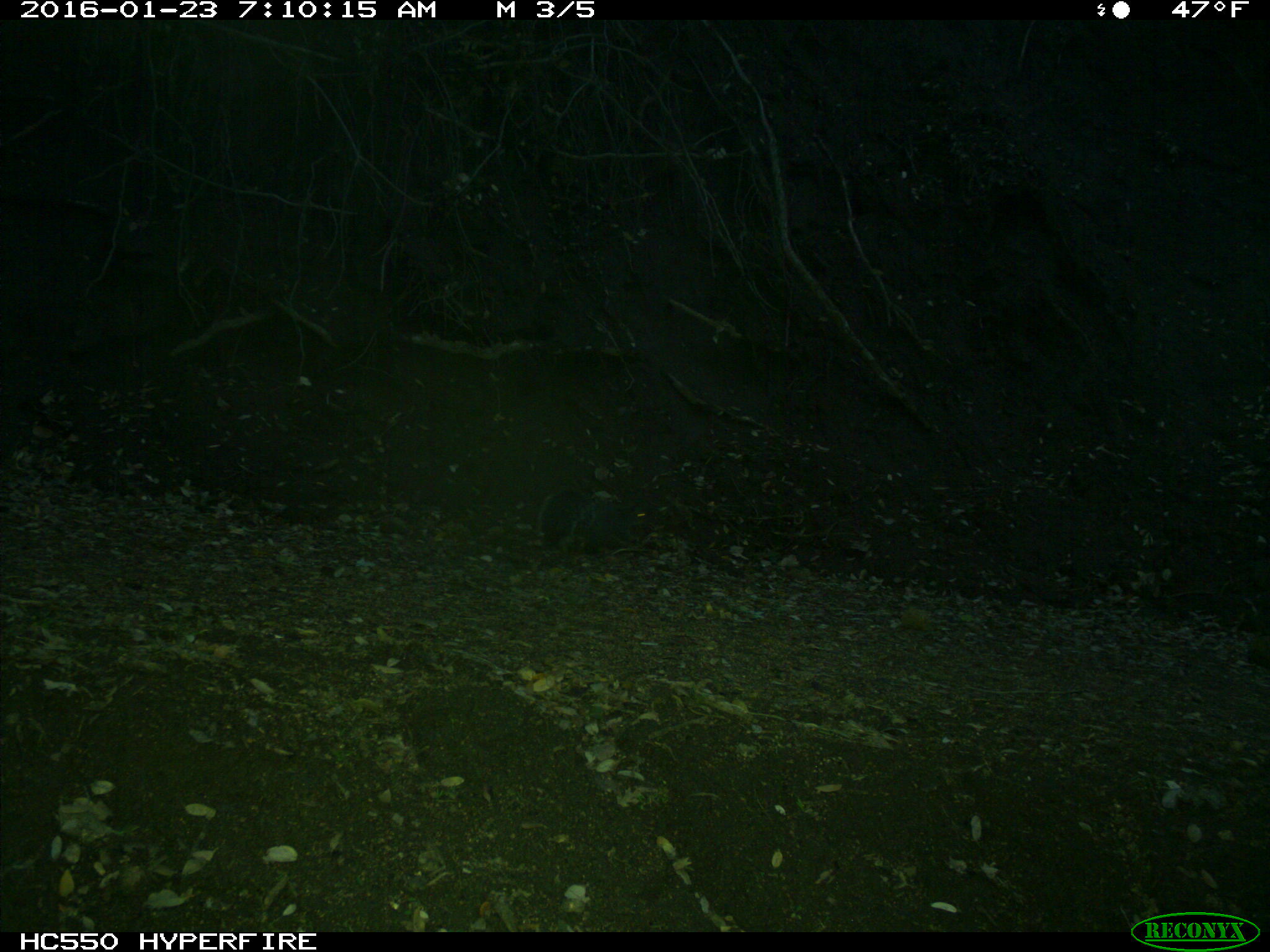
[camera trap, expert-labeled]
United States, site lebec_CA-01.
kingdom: Animalia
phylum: Chordata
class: Mammalia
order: Rodentia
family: Sciuridae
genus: Sciurus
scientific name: Sciurus carolinensis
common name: eastern gray squirrel